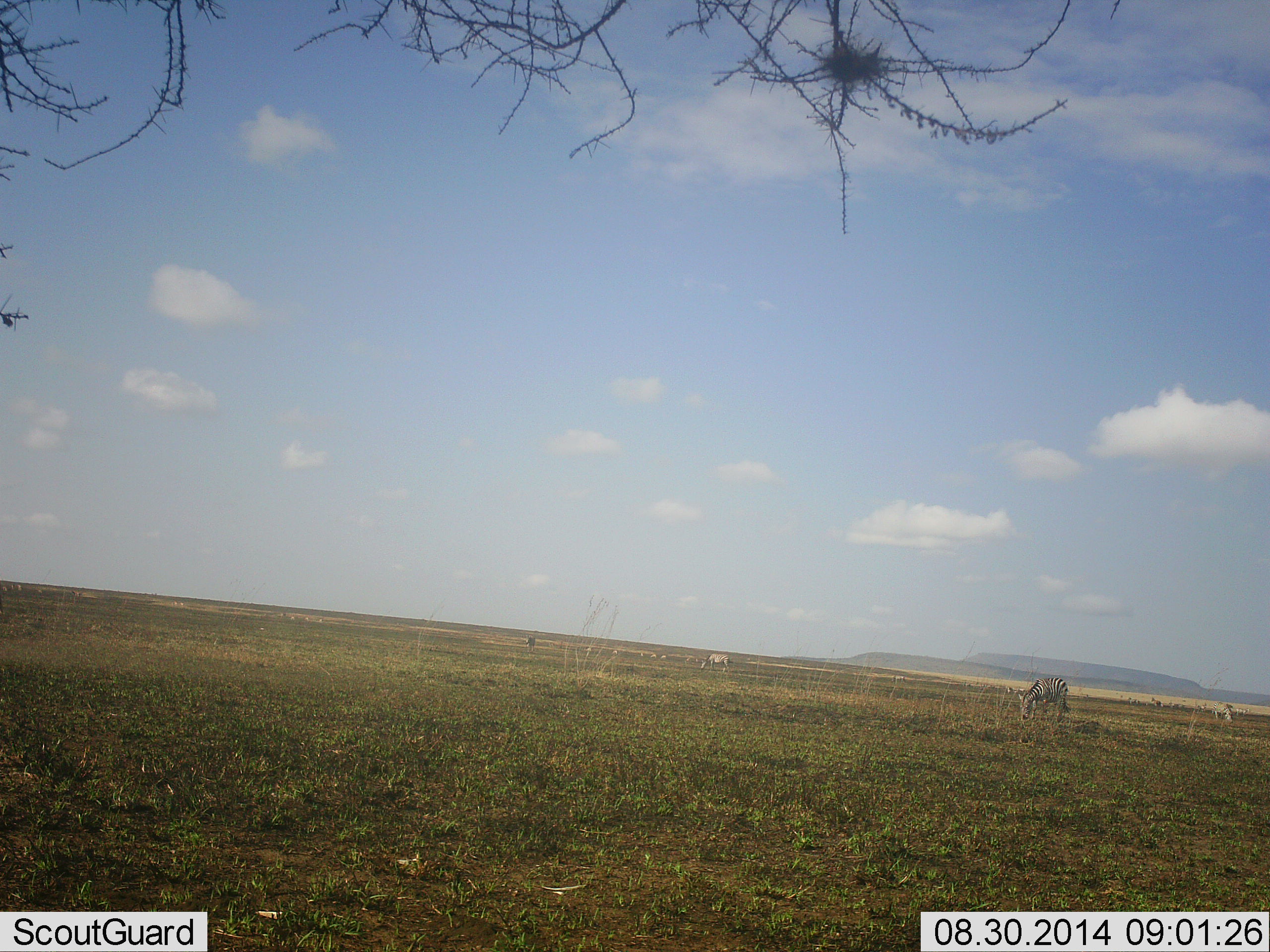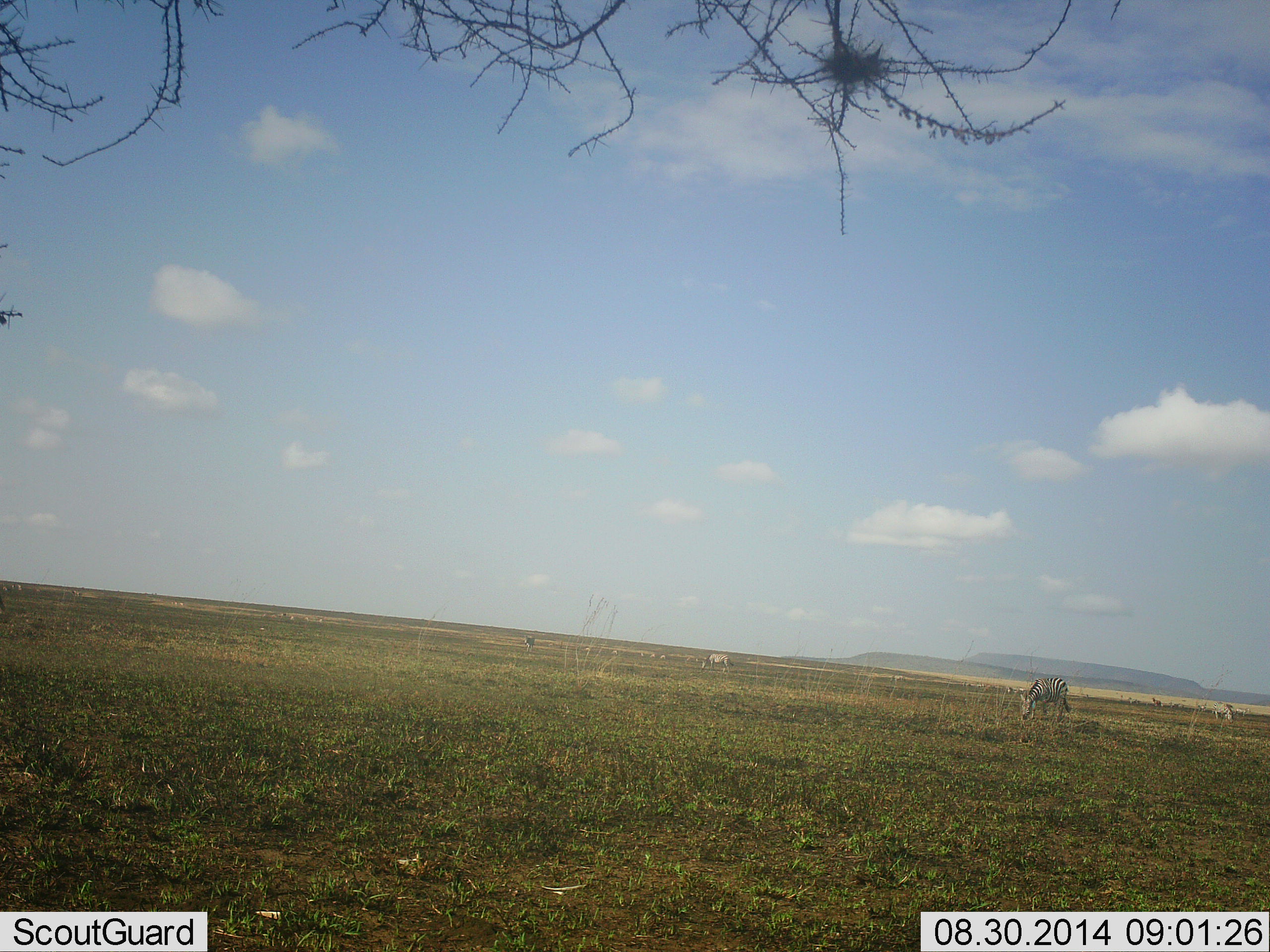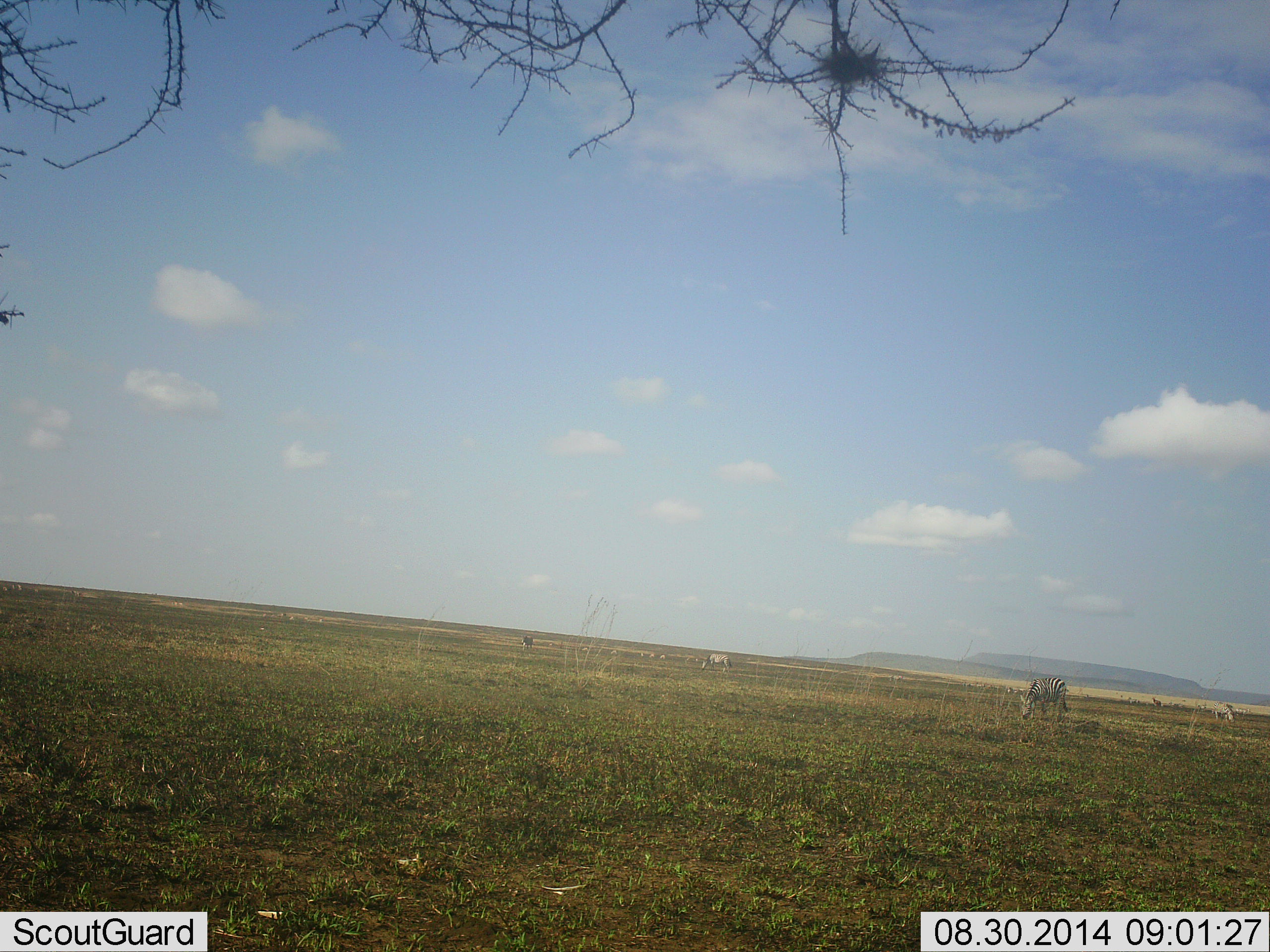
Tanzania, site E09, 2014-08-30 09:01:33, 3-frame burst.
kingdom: Animalia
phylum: Chordata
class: Mammalia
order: Perissodactyla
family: Equidae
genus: Equus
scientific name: Equus quagga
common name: plains zebra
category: zebra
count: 4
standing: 10%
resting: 0%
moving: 0%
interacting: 0%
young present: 0%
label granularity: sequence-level